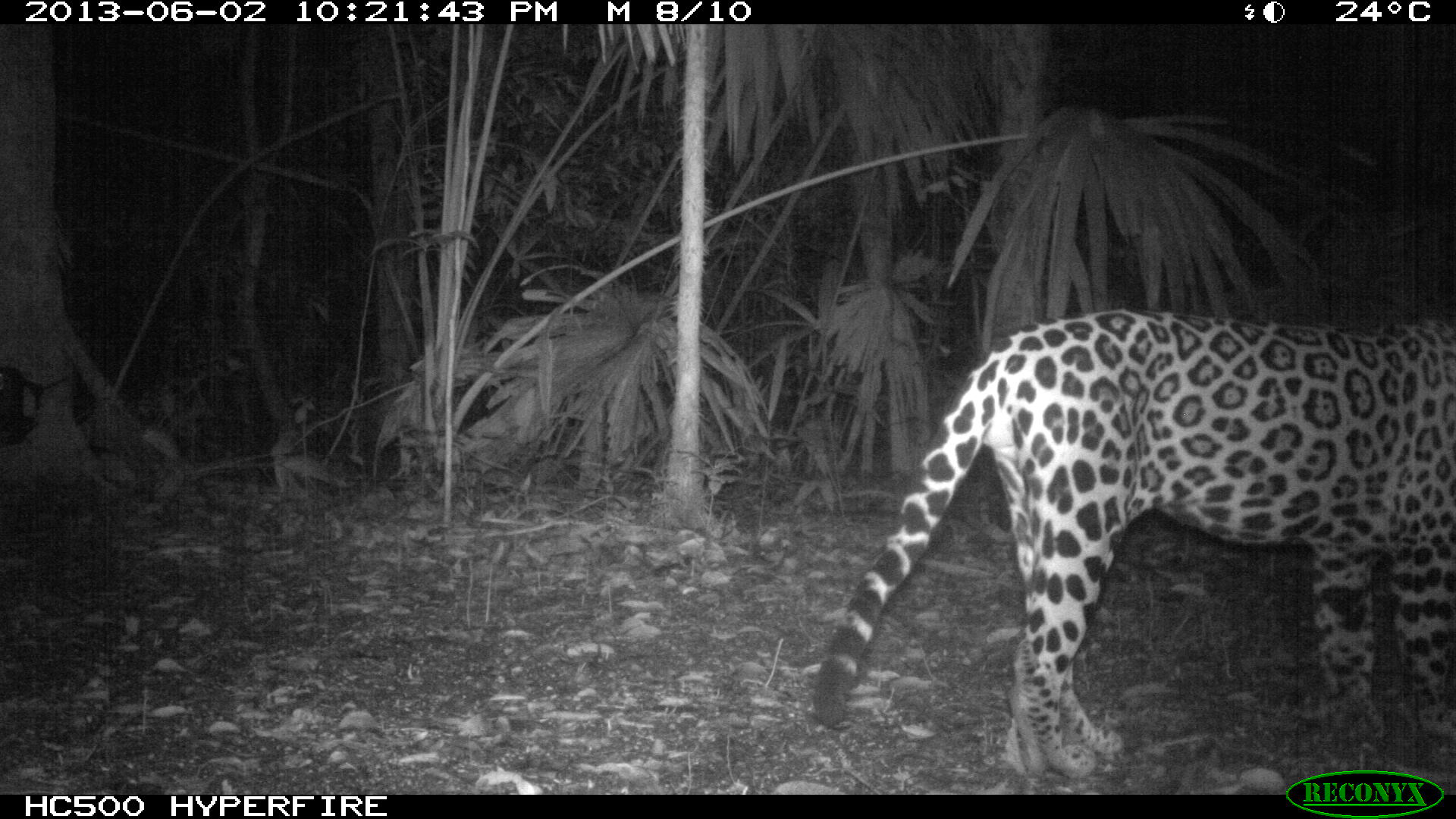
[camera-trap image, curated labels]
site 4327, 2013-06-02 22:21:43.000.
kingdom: Animalia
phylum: Chordata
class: Mammalia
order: Carnivora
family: Felidae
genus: Panthera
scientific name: Panthera onca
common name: jaguar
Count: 1.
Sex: male.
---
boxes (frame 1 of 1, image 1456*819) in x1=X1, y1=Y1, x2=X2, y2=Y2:
panthera onca: x1=809, y1=305, x2=1456, y2=780